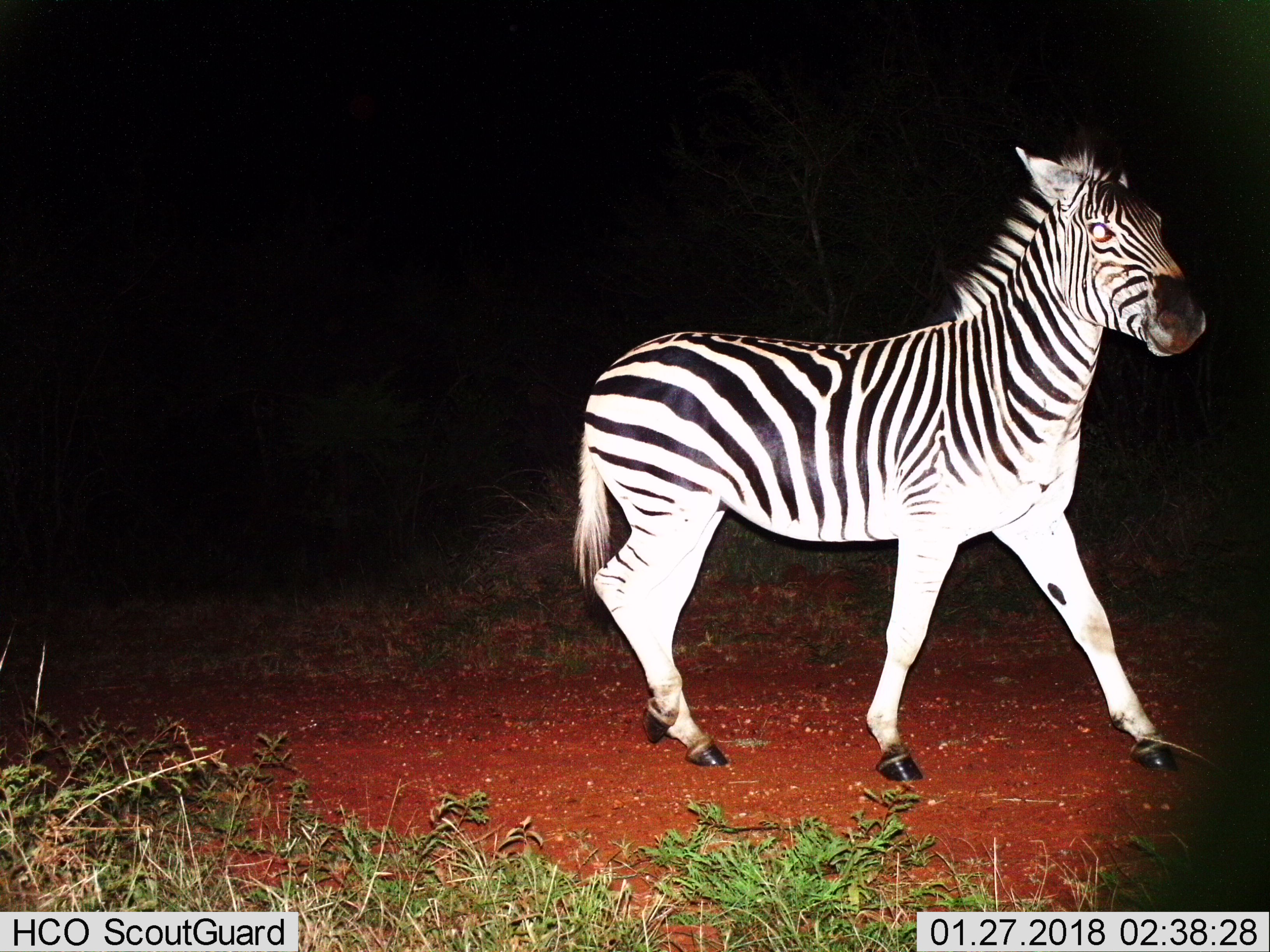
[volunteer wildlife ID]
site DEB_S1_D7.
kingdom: Animalia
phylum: Chordata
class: Mammalia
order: Perissodactyla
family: Equidae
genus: Equus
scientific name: Equus quagga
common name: plains zebra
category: zebraplains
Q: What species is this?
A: Zebraplains (plains zebra) (Equus quagga).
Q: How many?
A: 1.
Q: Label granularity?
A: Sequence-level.